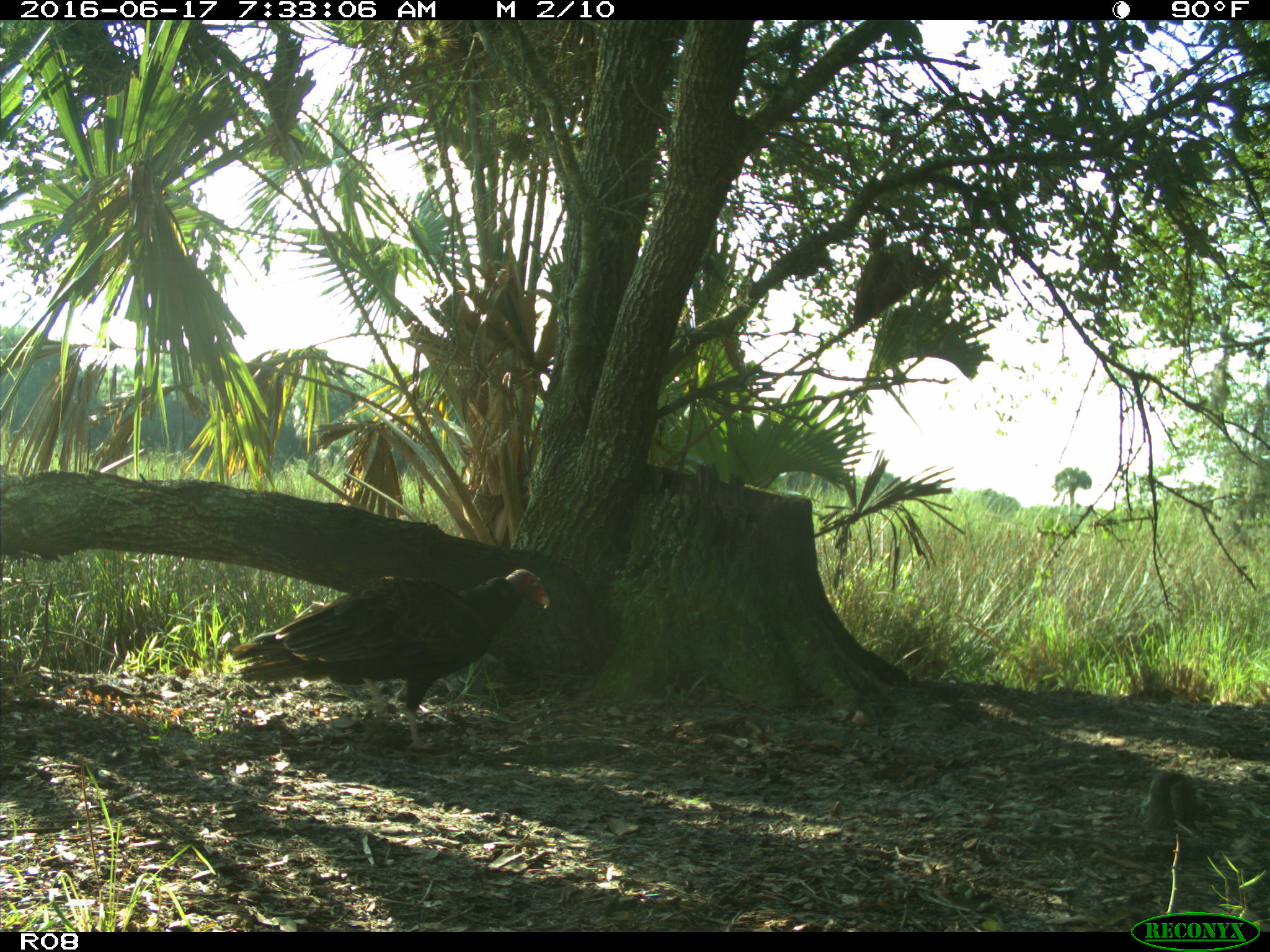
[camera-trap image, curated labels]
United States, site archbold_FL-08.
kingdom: Animalia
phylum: Chordata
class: Aves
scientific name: Aves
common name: birds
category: unidentified bird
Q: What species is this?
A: Unidentified bird (birds) (Aves).